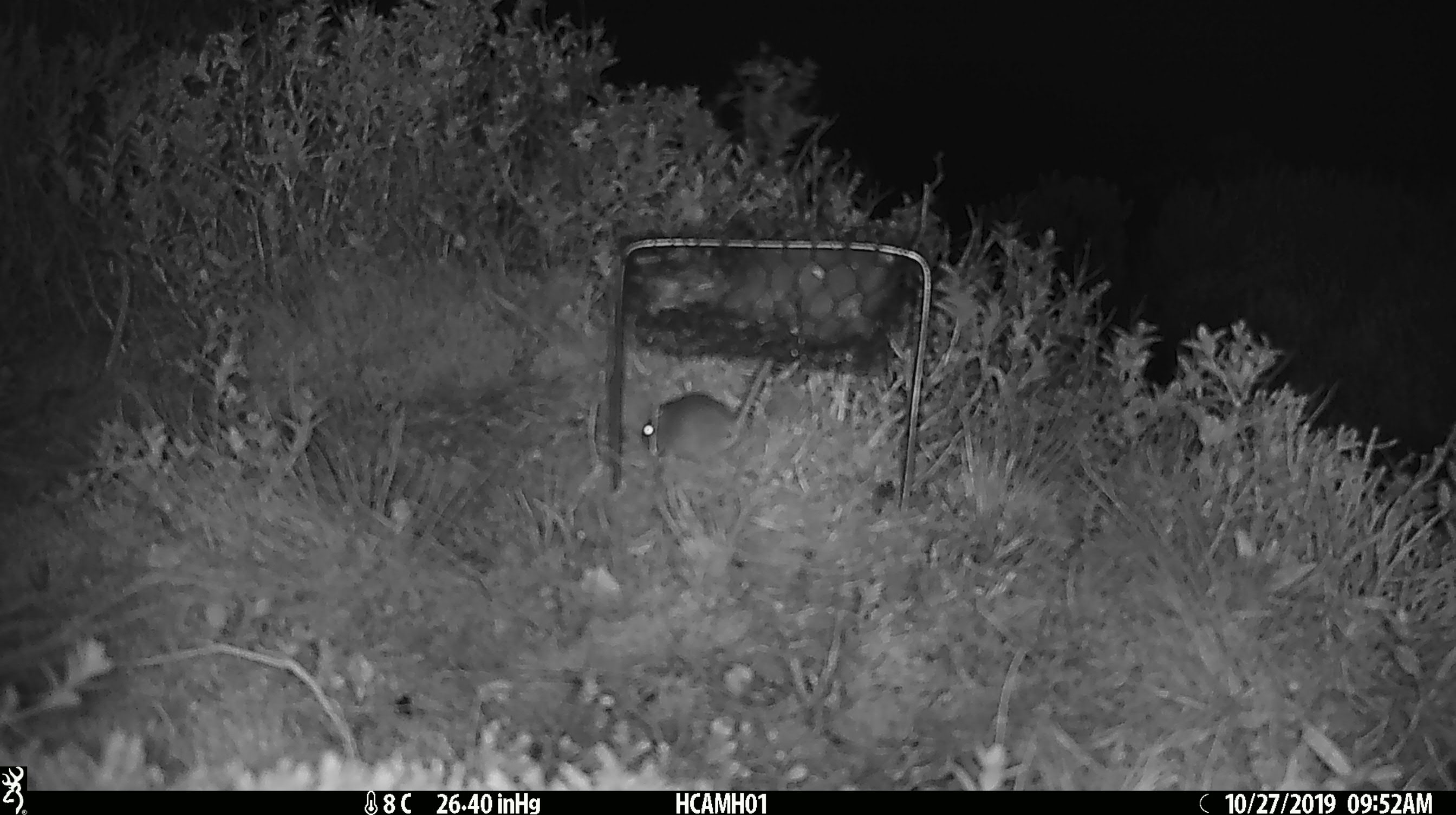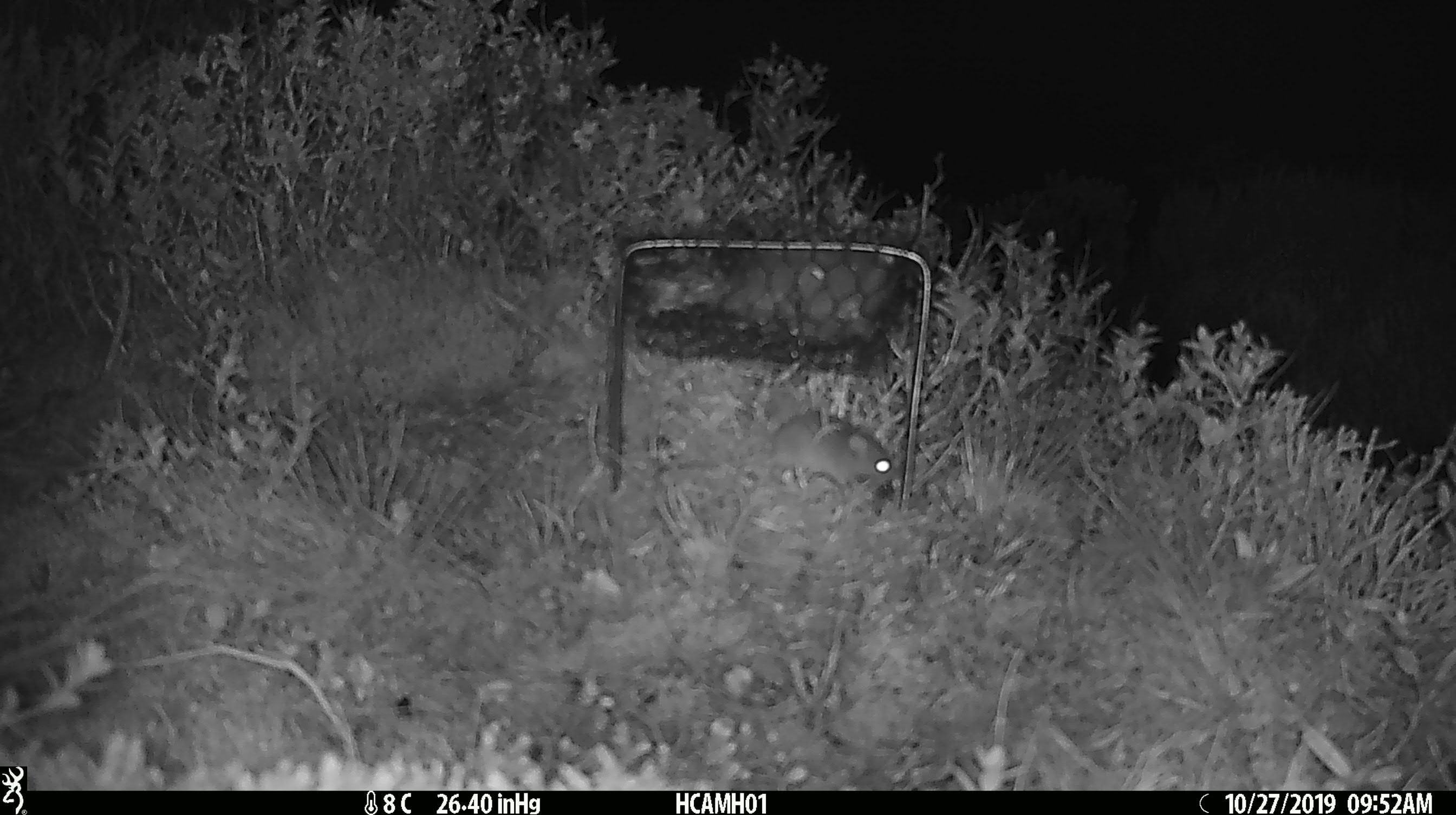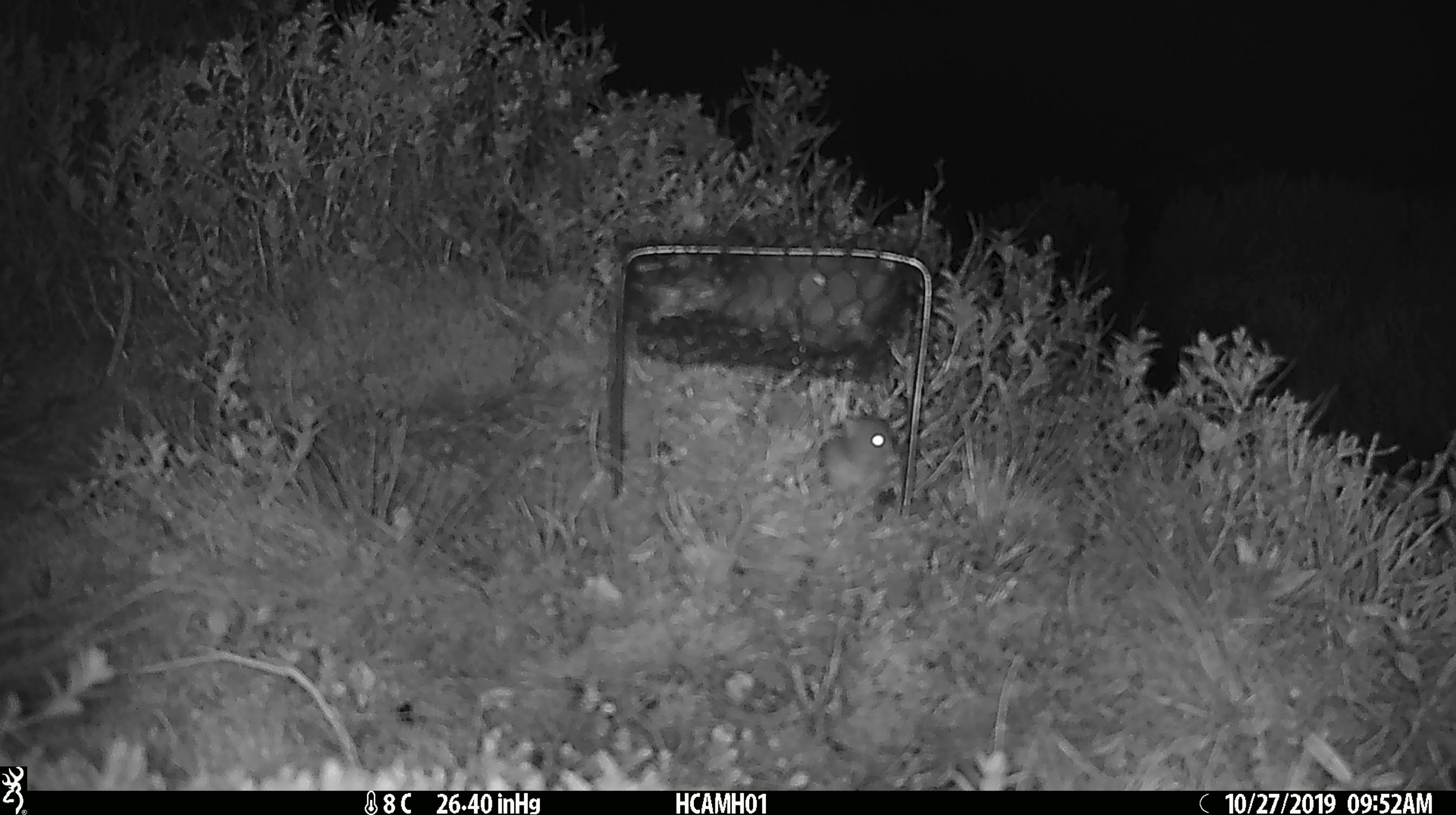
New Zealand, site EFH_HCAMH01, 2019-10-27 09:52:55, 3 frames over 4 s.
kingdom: Animalia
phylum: Chordata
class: Mammalia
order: Rodentia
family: Muridae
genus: Mus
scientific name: Mus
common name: mouse